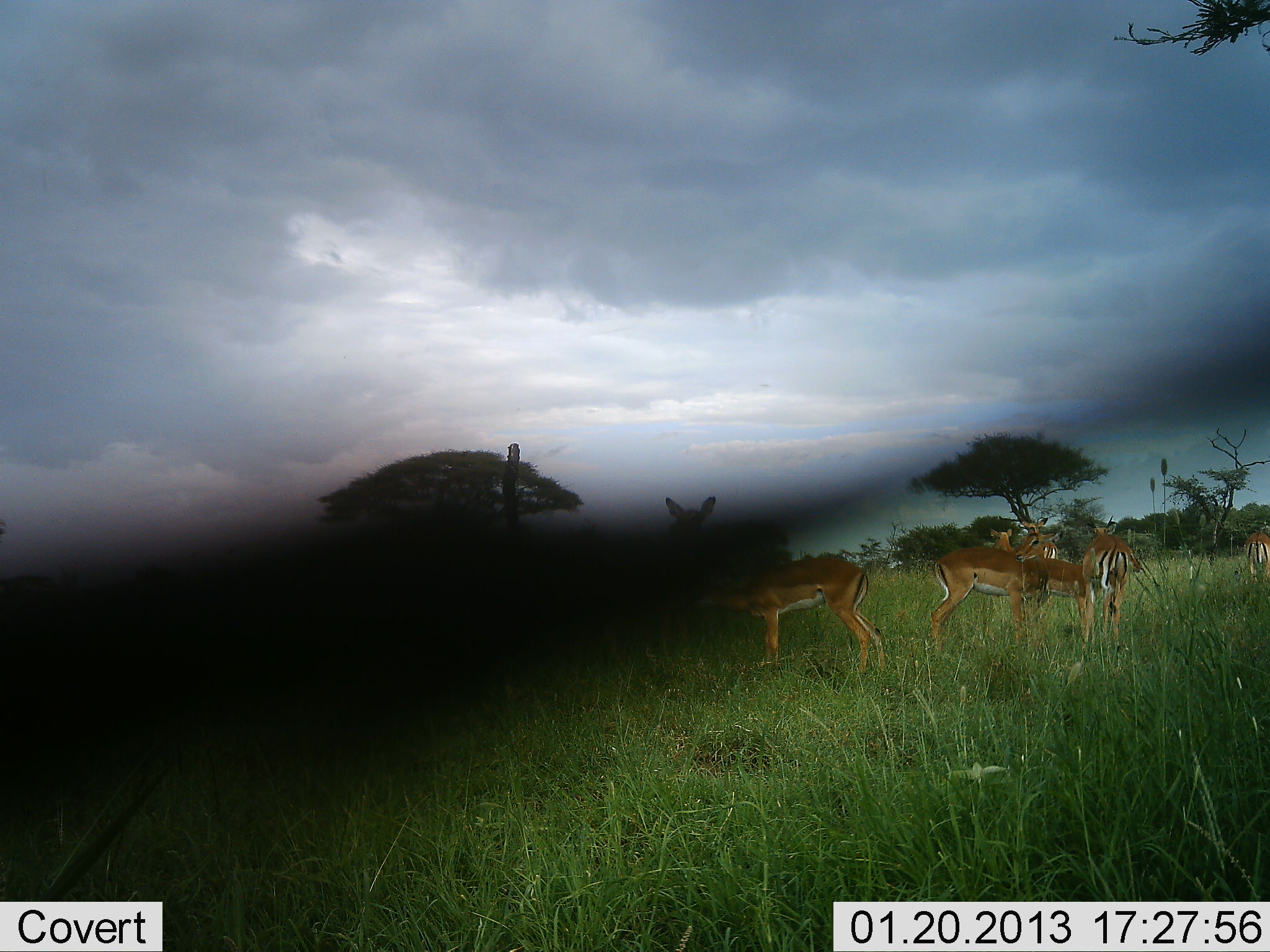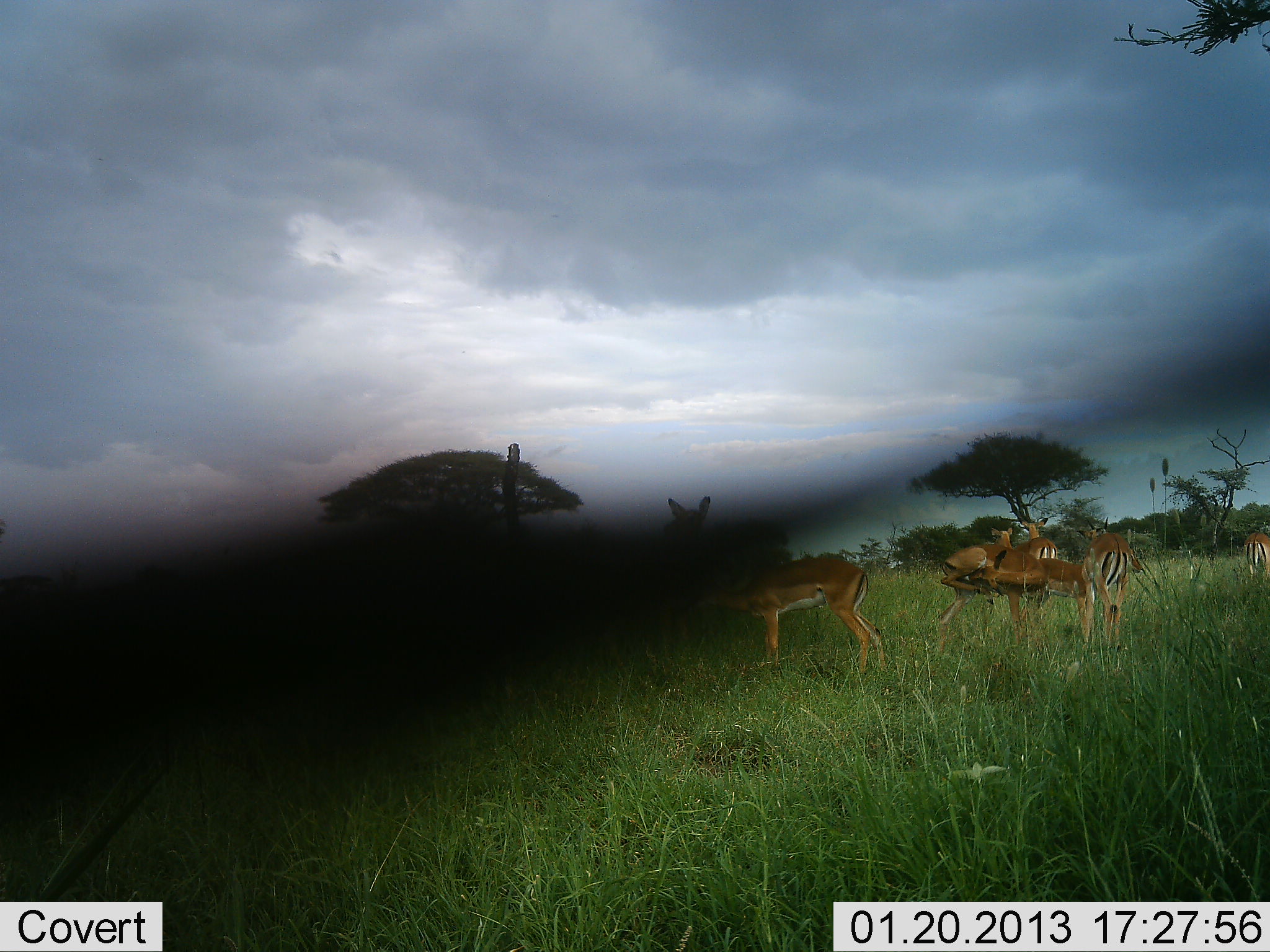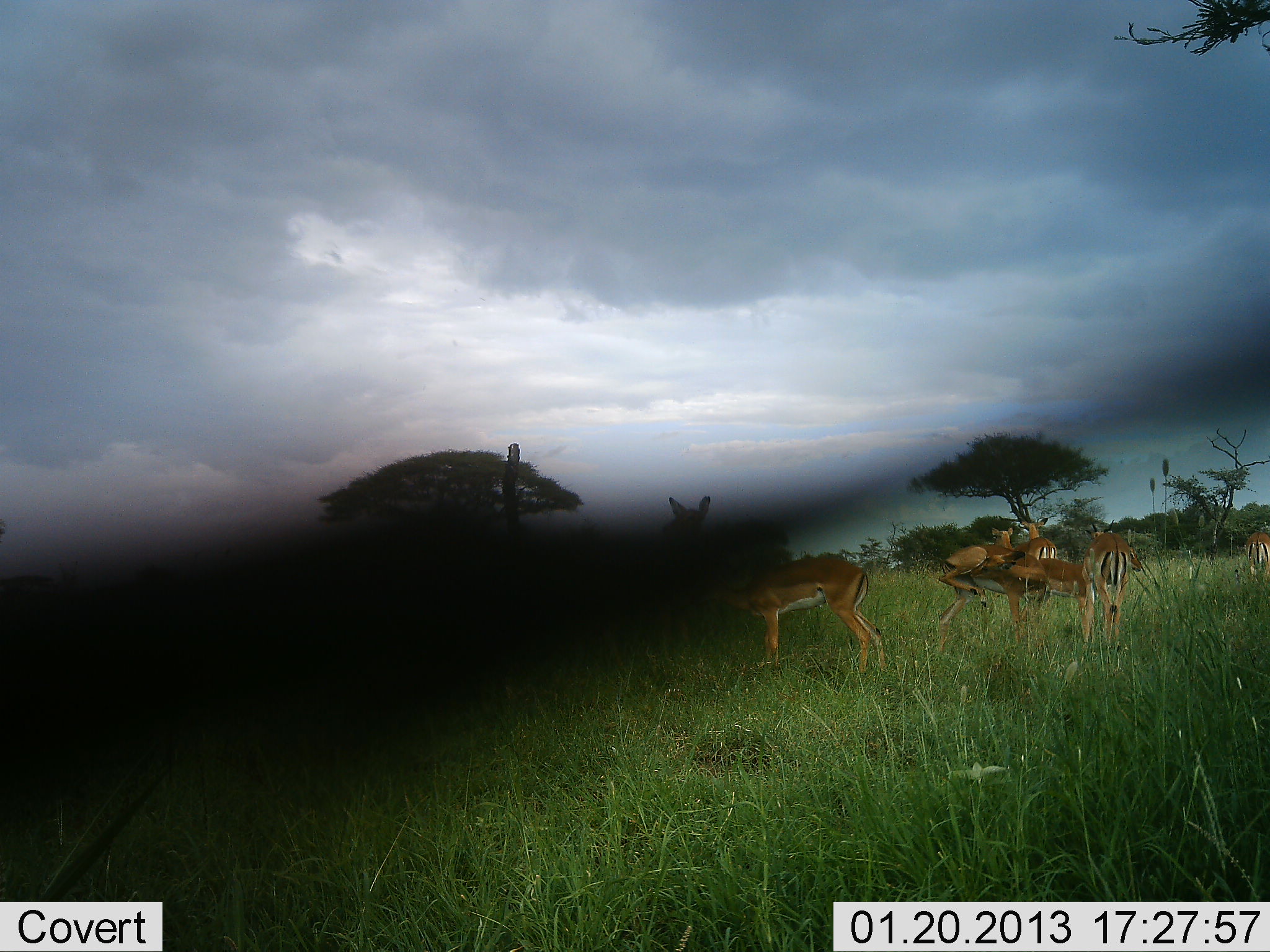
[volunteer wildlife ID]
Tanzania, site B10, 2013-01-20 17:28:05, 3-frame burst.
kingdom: Animalia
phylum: Chordata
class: Mammalia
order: Artiodactyla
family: Bovidae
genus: Aepyceros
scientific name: Aepyceros melampus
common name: impala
Impala (Aepyceros melampus), count 7. Behavior (volunteer vote fractions): standing 97%, resting 0%, moving 14%, interacting 14%. Young present (vote fraction): 7%. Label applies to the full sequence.